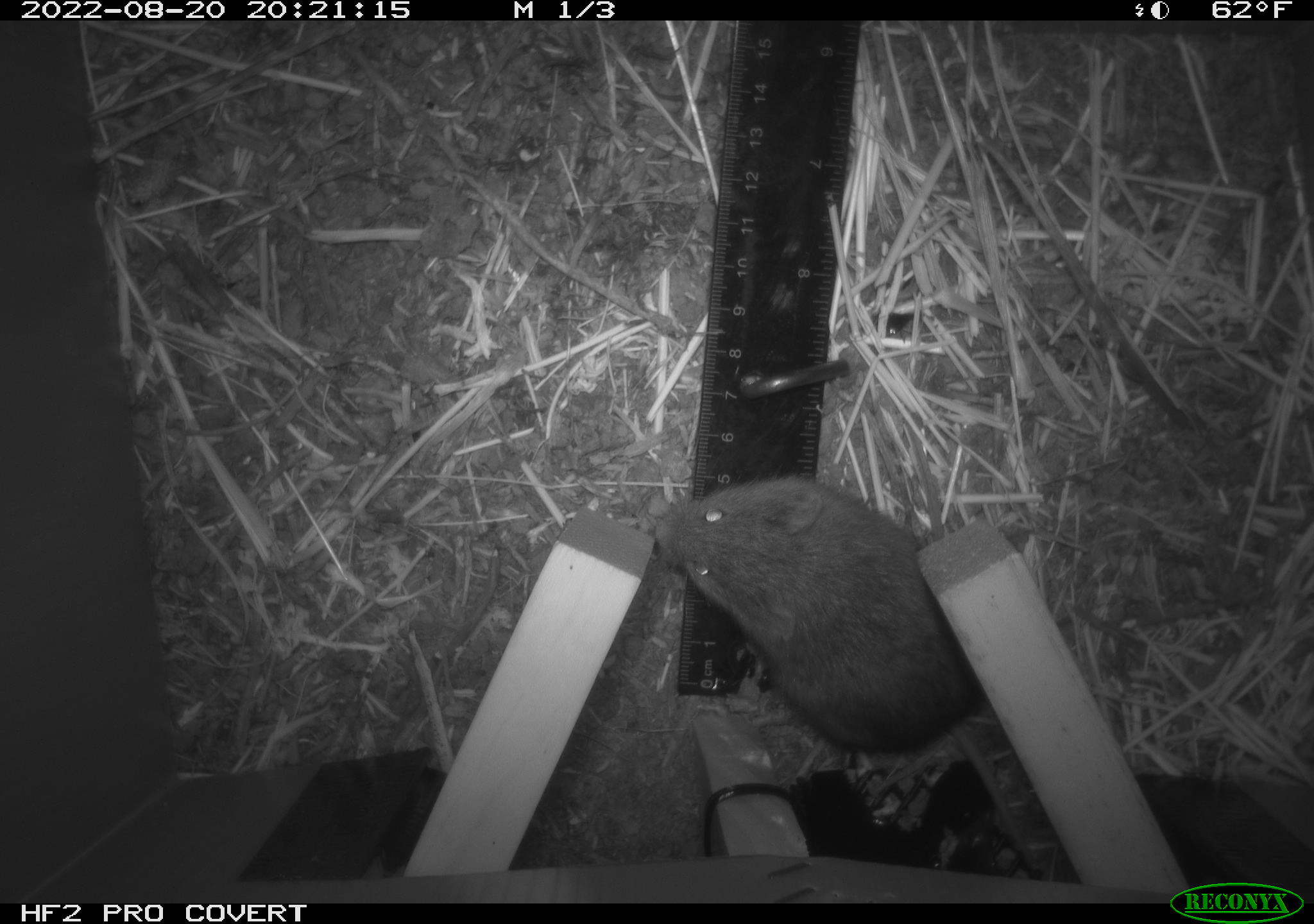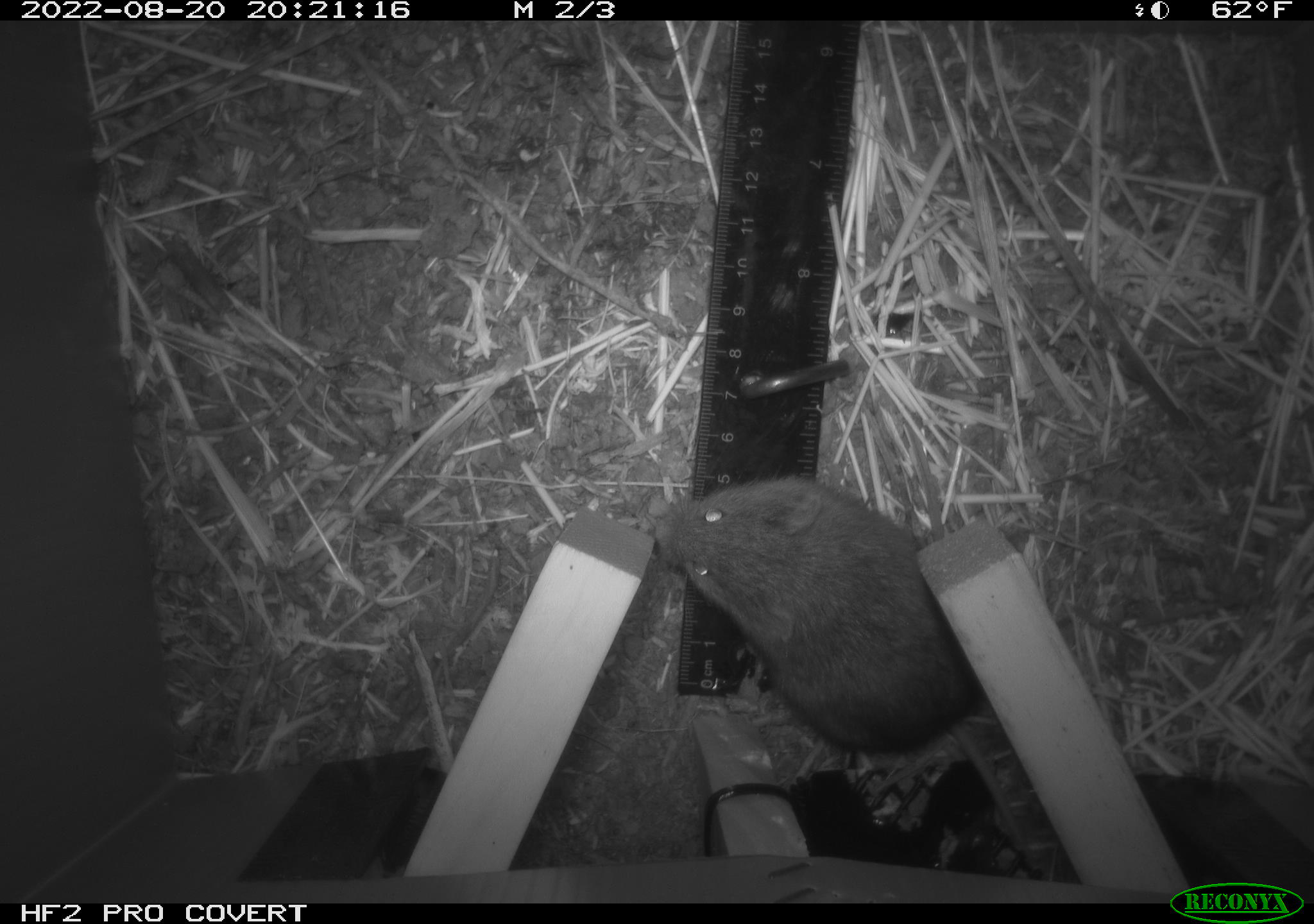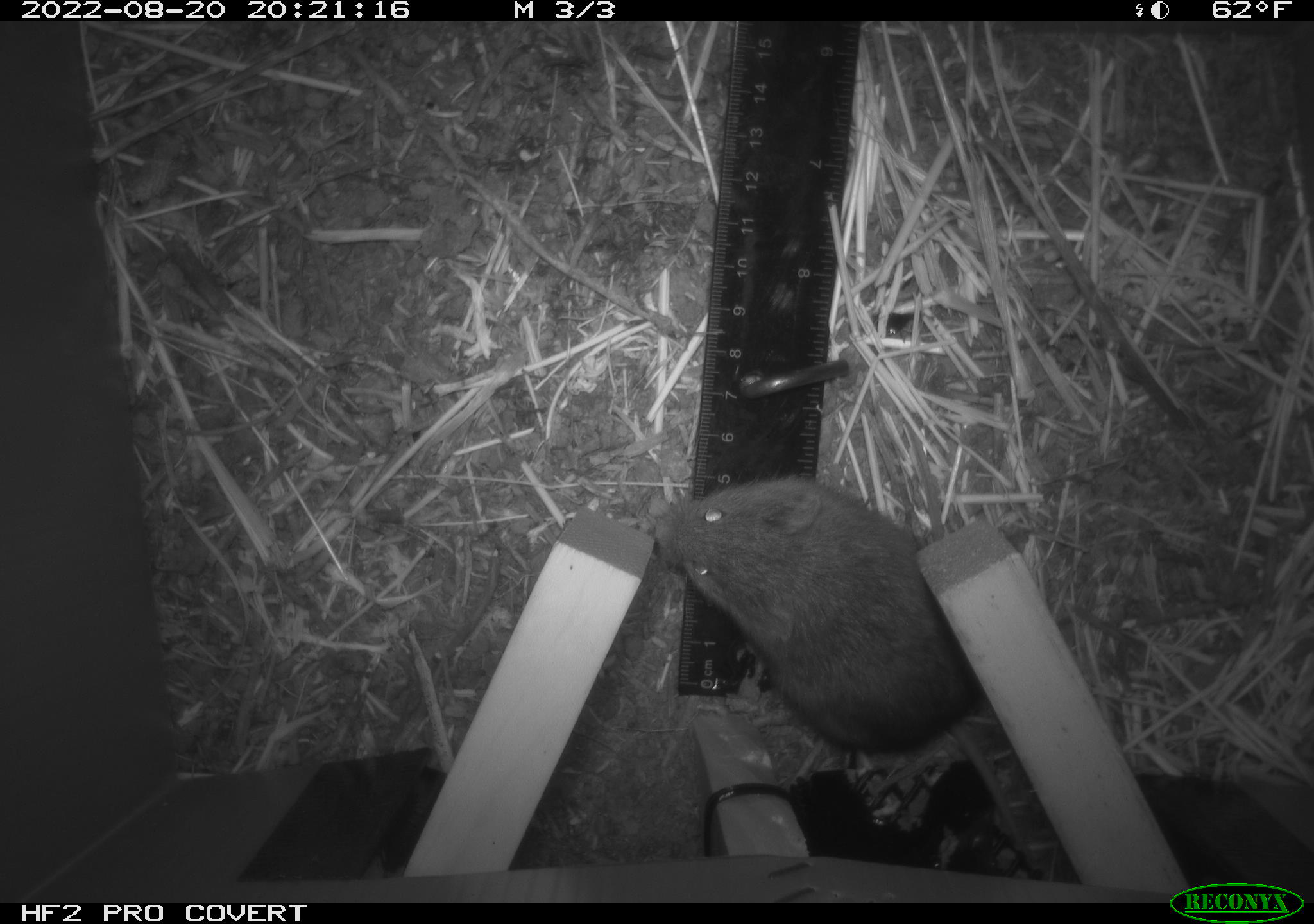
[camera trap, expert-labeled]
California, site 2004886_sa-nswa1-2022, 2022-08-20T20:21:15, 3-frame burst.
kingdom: Animalia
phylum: Chordata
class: Mammalia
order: Rodentia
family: Cricetidae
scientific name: Cricetidae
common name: hamsters, voles, lemmings, and allies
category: cricetidae family